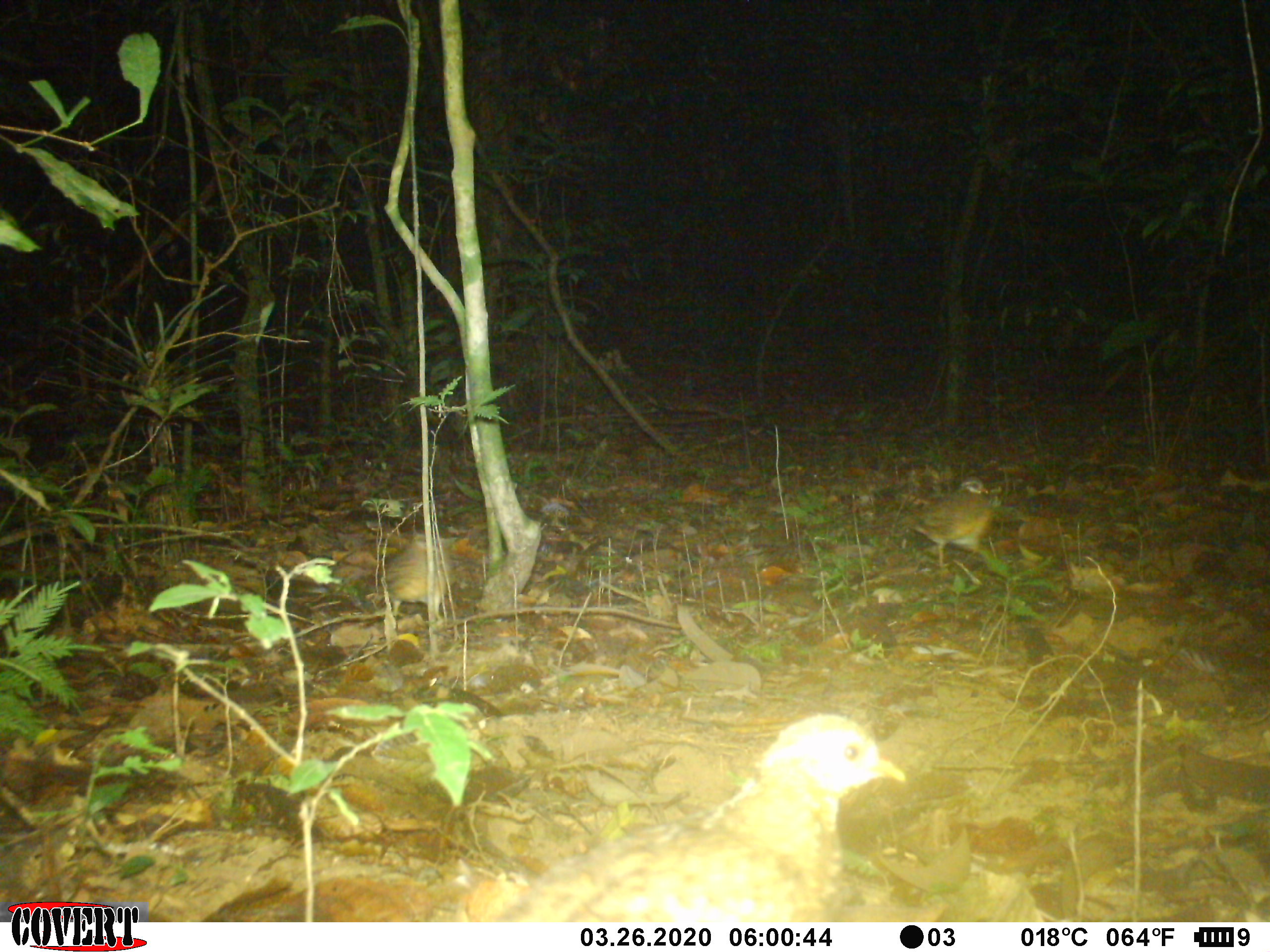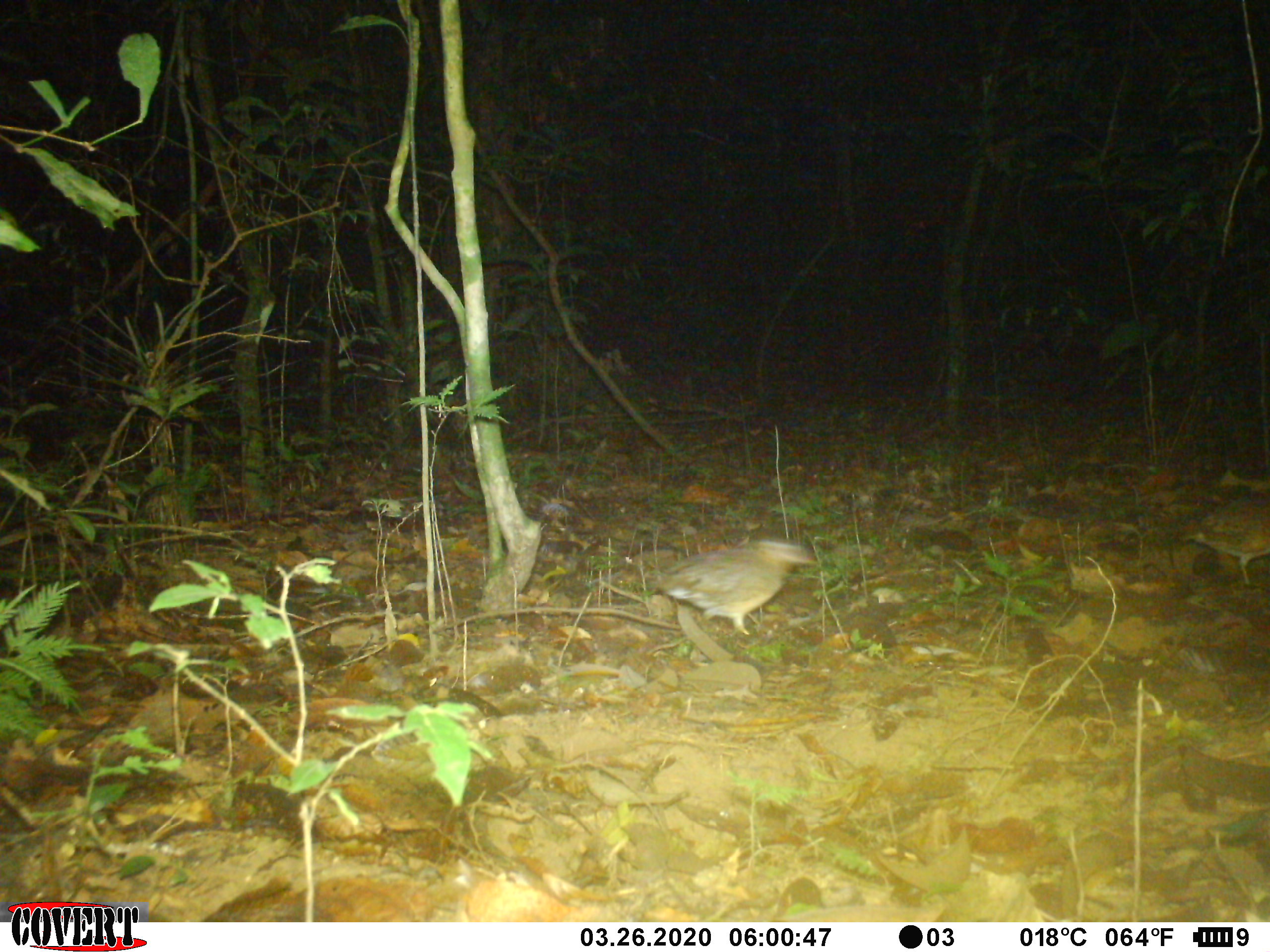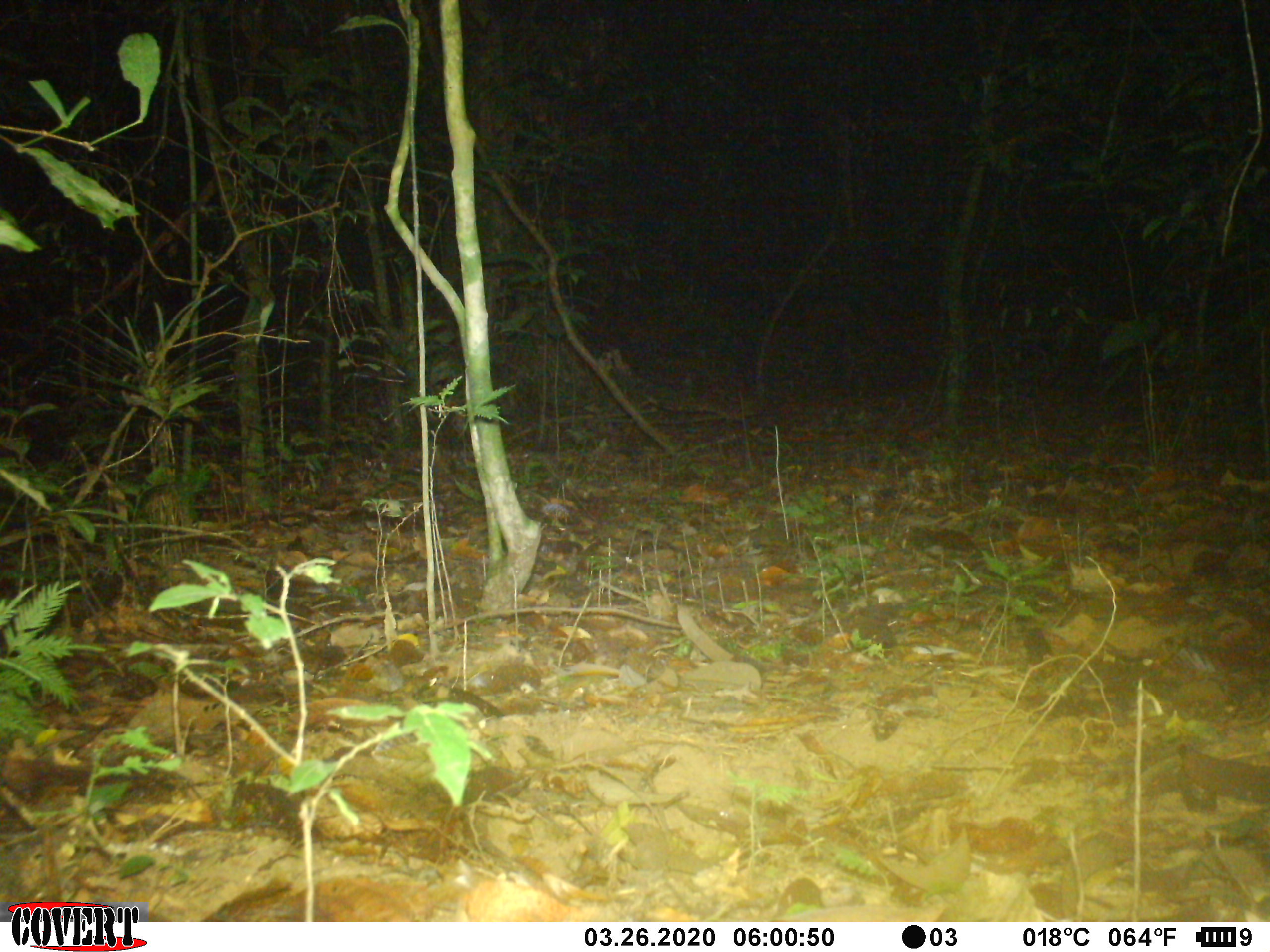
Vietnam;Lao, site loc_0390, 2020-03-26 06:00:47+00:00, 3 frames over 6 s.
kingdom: Animalia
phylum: Chordata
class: Aves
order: Galliformes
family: Phasianidae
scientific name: Phasianidae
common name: partridge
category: unidentified partridge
Unidentified partridge (partridge) (Phasianidae). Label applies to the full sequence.